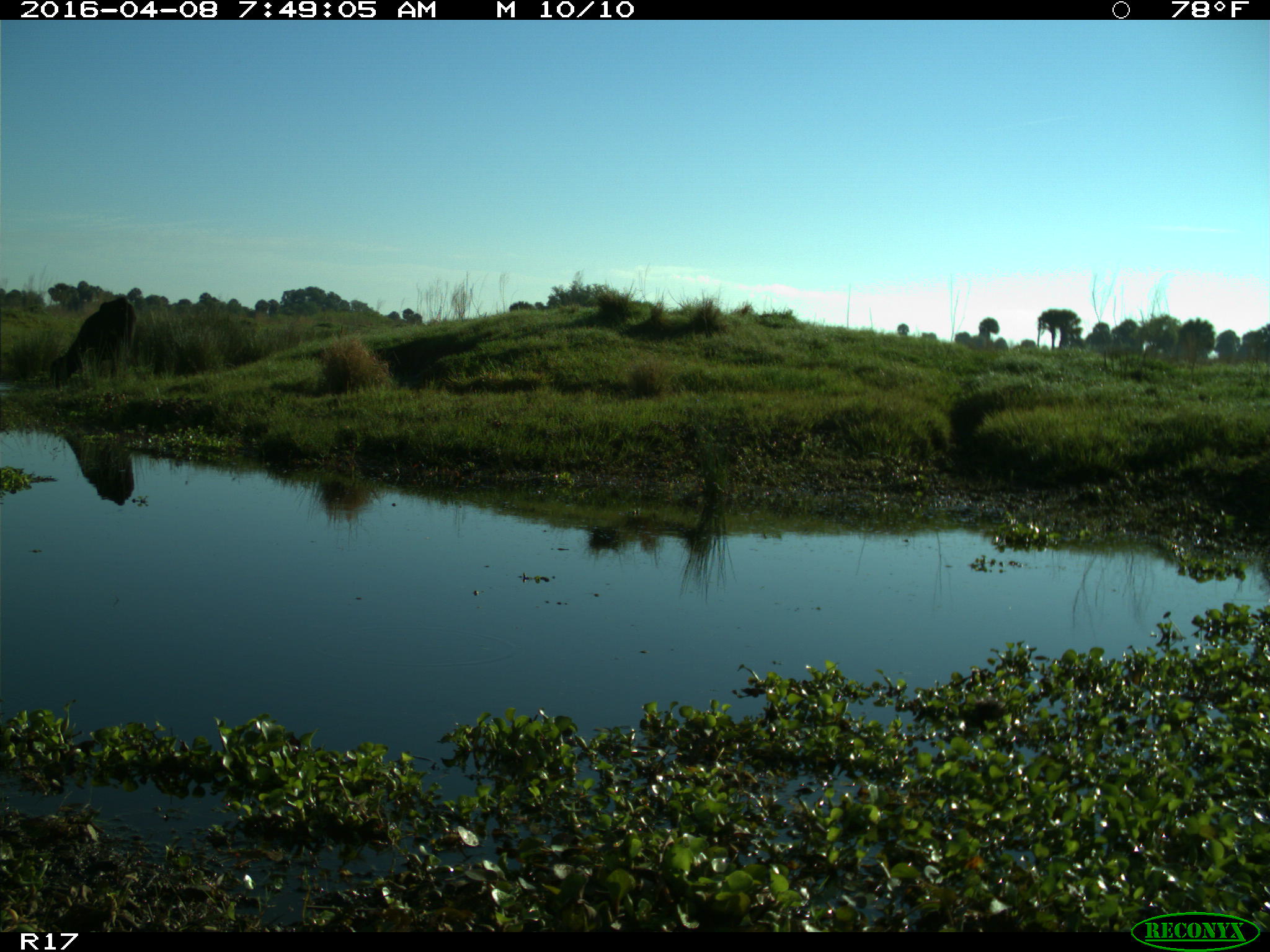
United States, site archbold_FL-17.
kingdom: Animalia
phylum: Chordata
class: Mammalia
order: Artiodactyla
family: Bovidae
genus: Bos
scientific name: Bos taurus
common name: domestic cow